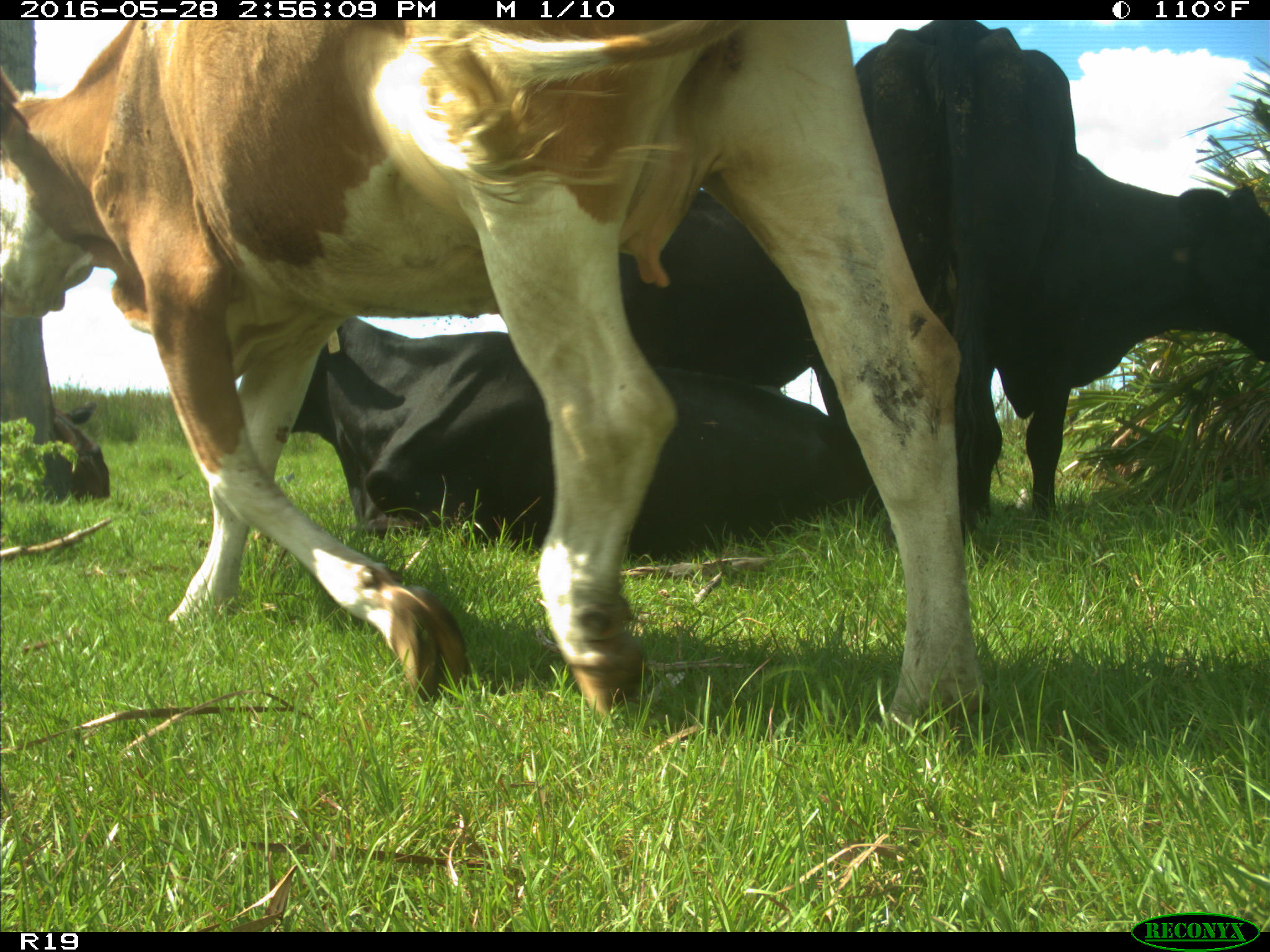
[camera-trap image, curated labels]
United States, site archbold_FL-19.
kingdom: Animalia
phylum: Chordata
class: Mammalia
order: Artiodactyla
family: Bovidae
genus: Bos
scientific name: Bos taurus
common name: domestic cow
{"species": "Bos taurus (domestic cow)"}